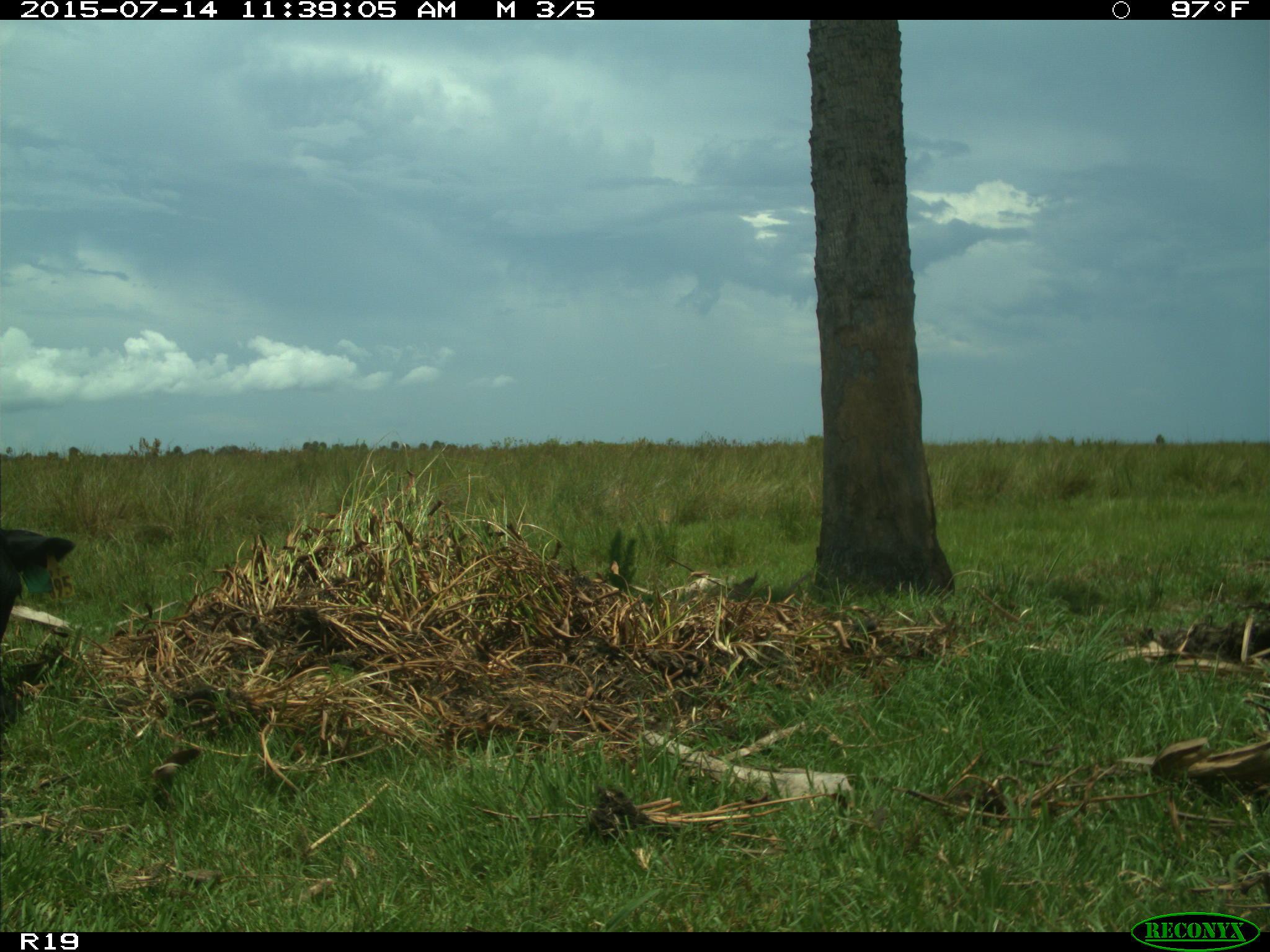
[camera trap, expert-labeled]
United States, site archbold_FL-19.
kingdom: Animalia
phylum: Chordata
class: Mammalia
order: Artiodactyla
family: Bovidae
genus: Bos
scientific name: Bos taurus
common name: domestic cow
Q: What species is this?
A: Bos taurus (domestic cow).